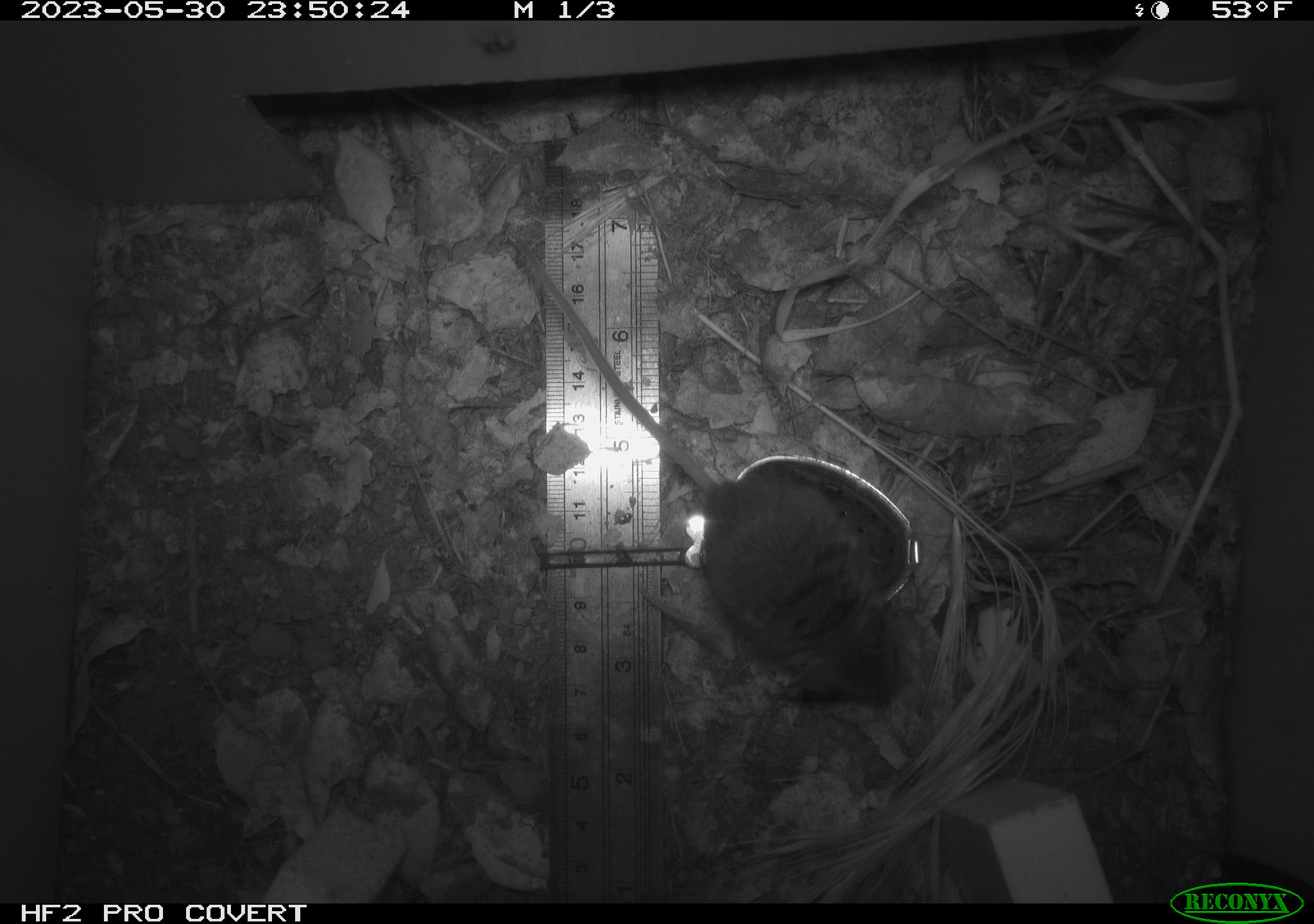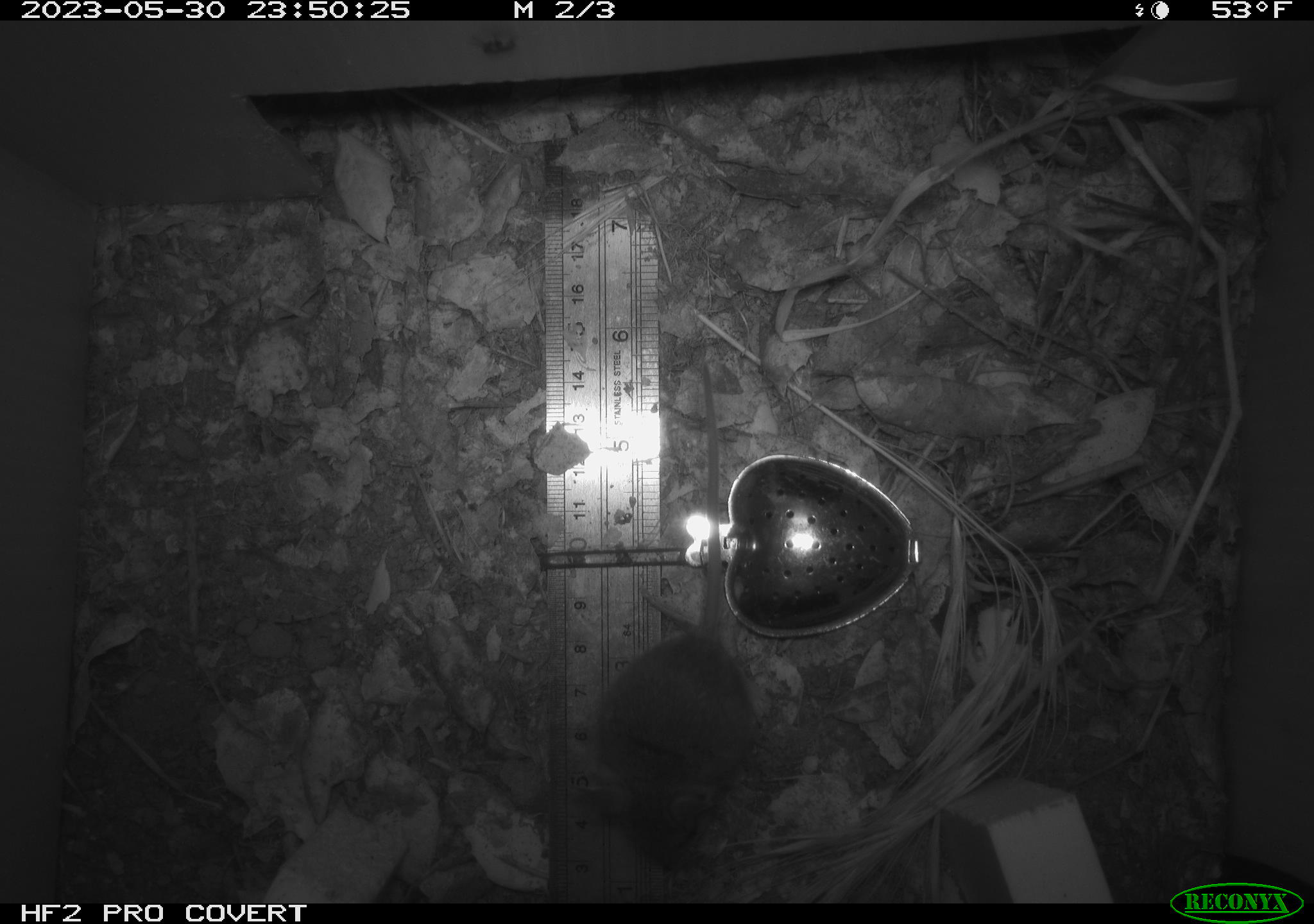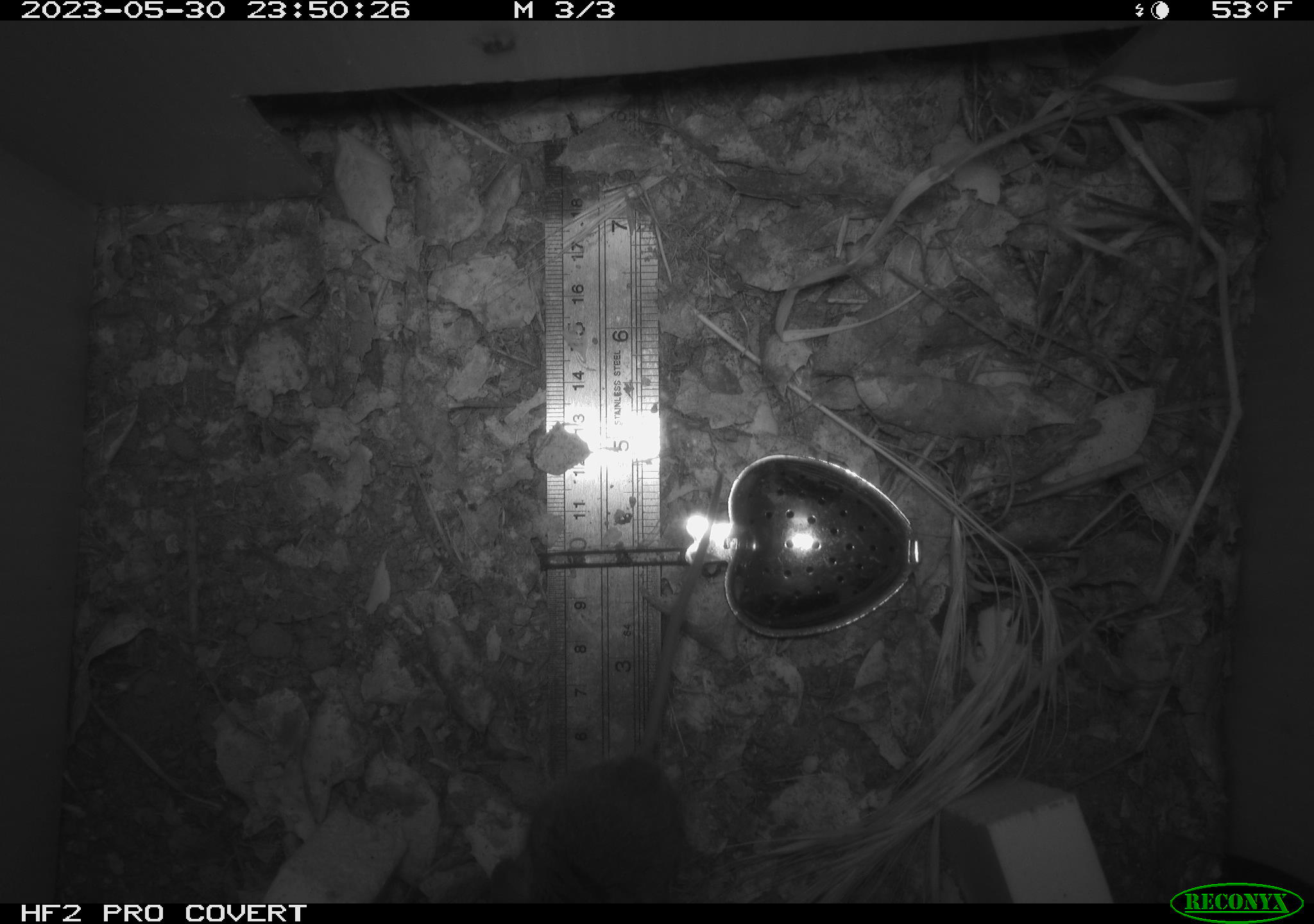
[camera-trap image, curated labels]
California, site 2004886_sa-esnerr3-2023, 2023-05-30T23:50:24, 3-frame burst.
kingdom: Animalia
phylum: Chordata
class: Mammalia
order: Rodentia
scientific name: Rodentia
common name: mouse species